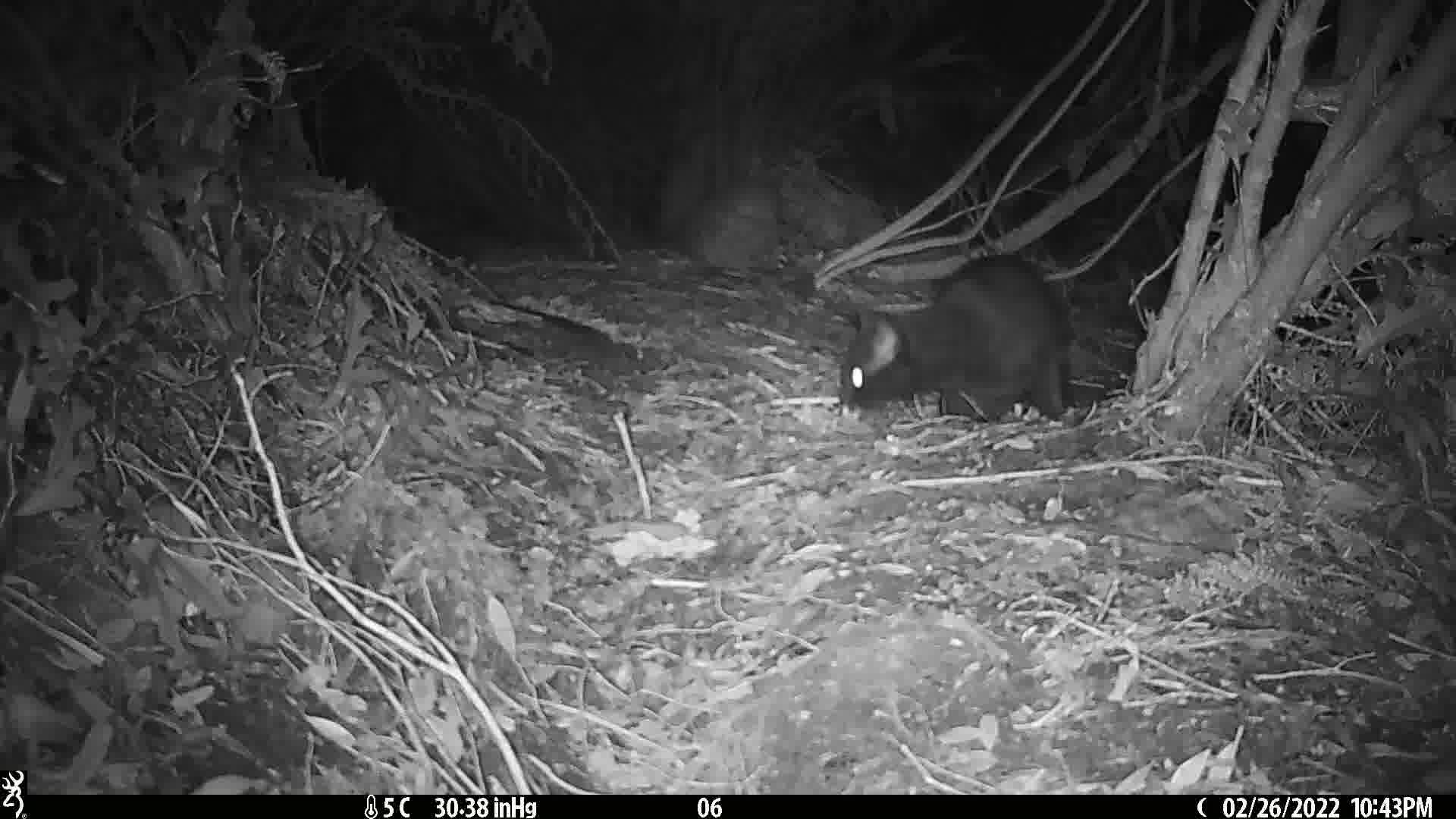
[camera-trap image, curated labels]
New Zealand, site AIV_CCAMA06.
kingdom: Animalia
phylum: Chordata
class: Mammalia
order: Carnivora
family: Felidae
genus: Felis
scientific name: Felis catus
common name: domestic cat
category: cat